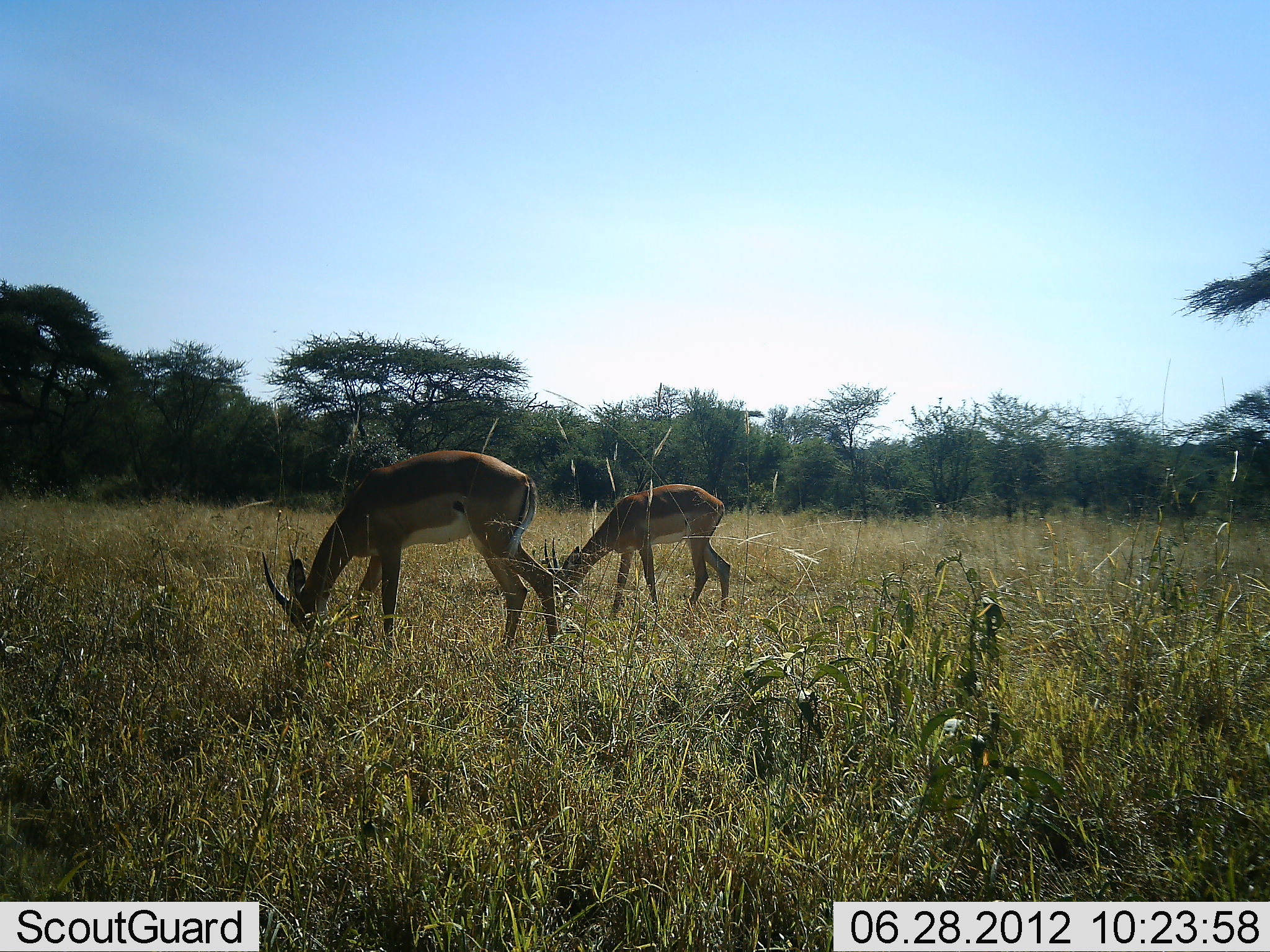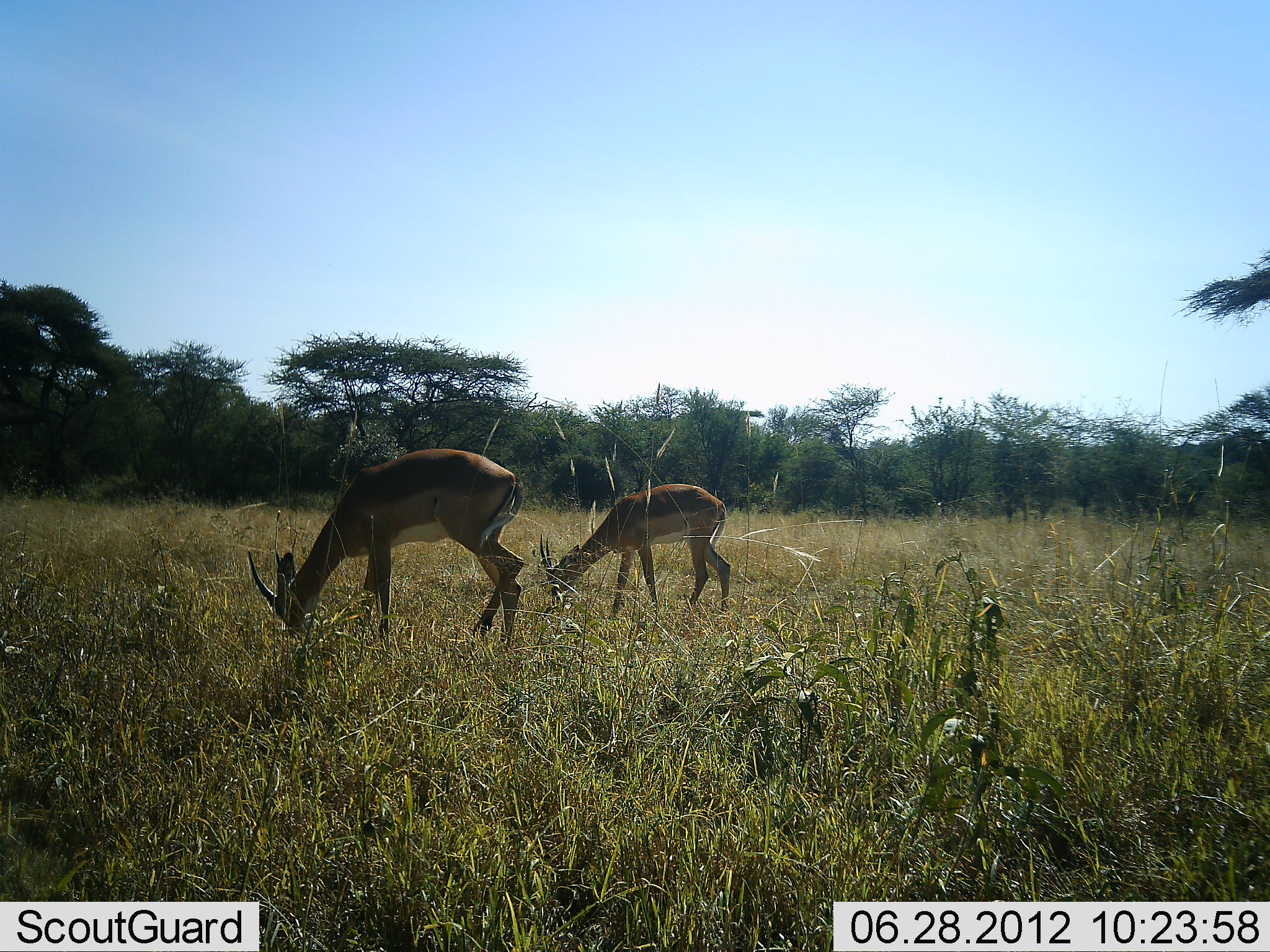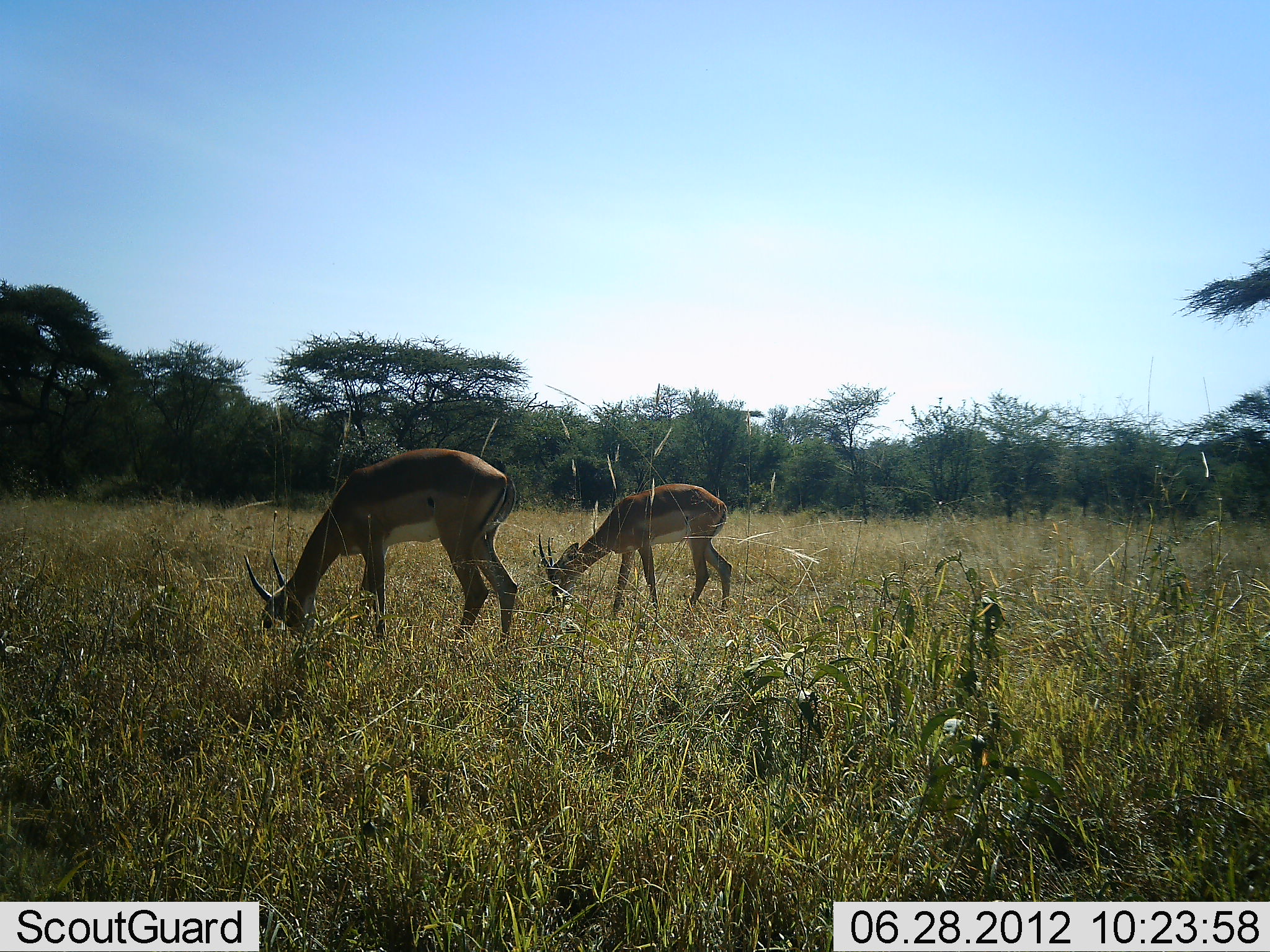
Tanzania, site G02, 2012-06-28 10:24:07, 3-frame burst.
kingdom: Animalia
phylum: Chordata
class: Mammalia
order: Artiodactyla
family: Bovidae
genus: Aepyceros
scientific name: Aepyceros melampus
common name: impala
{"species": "impala (Aepyceros melampus)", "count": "2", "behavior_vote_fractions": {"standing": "10%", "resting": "0%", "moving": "0%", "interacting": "0%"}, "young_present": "0%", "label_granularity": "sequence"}